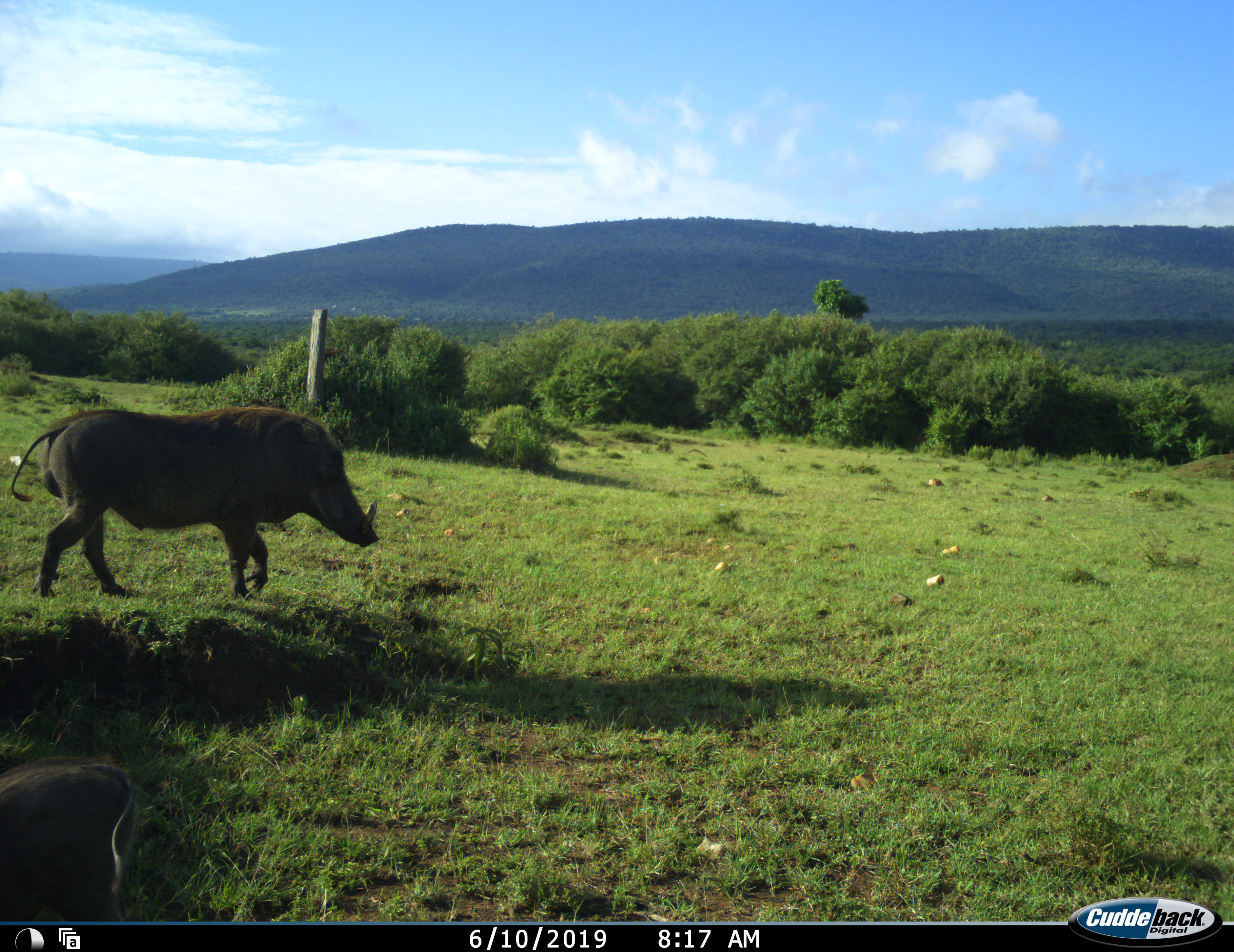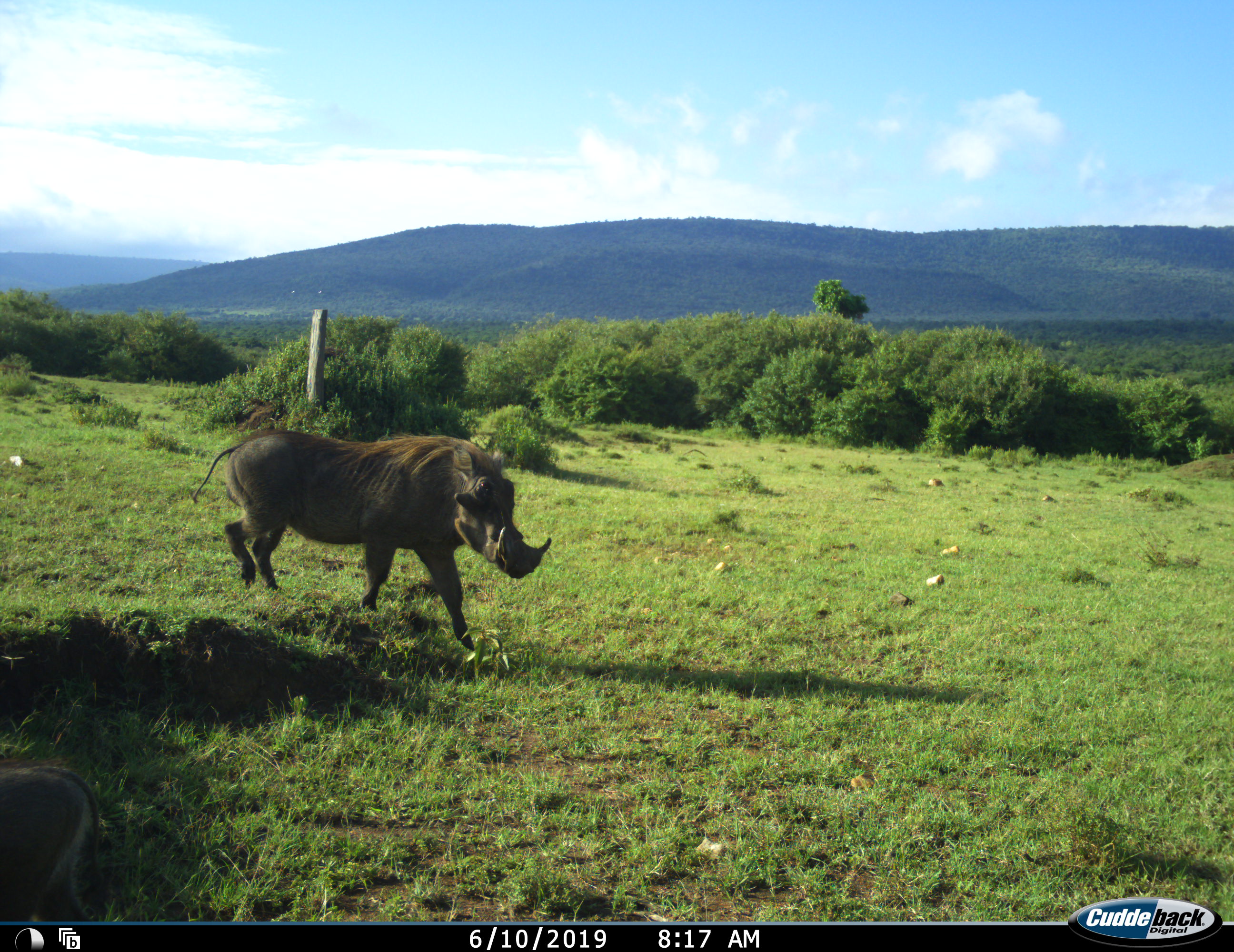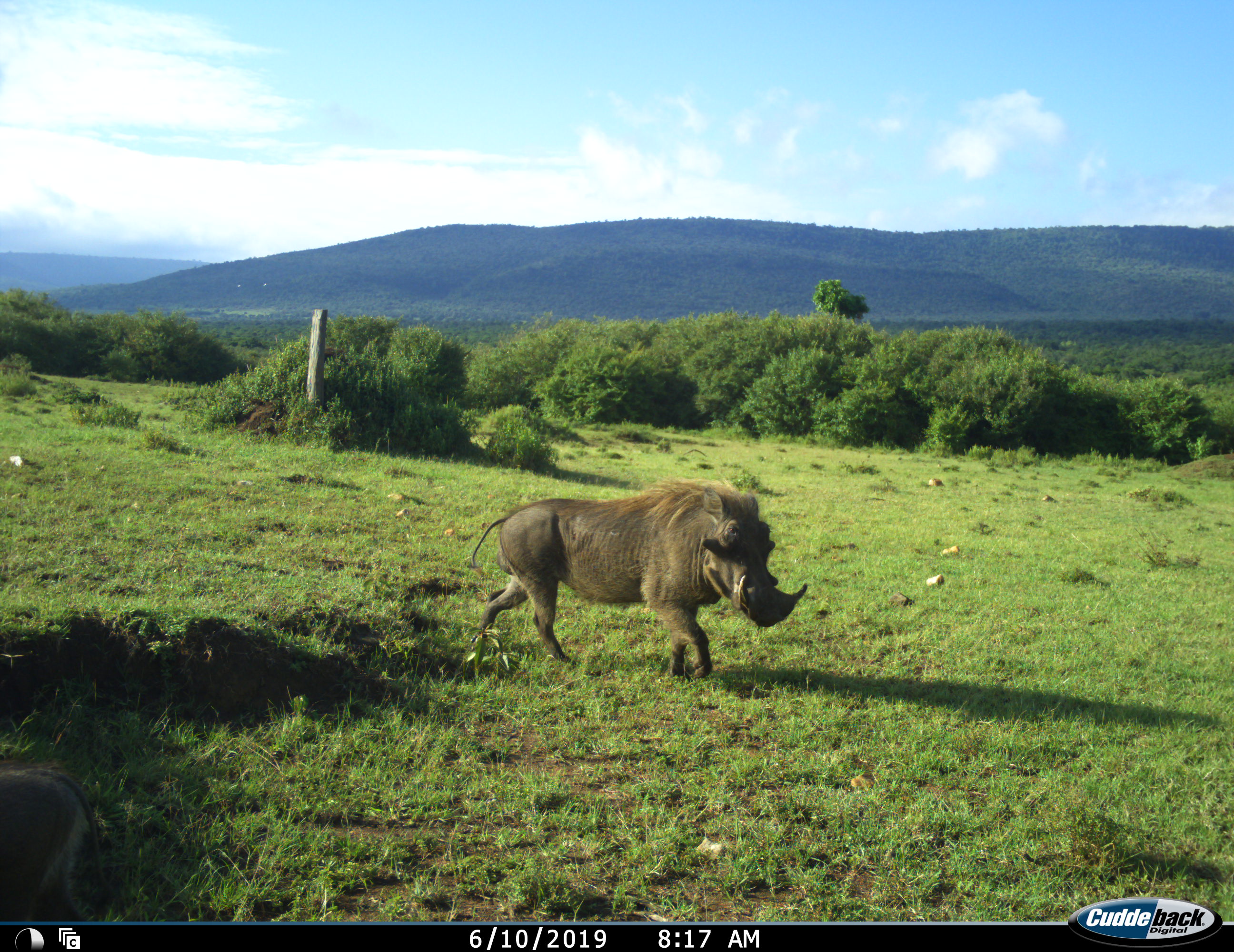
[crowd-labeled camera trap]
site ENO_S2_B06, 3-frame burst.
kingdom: Animalia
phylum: Chordata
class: Mammalia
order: Artiodactyla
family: Suidae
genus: Phacochoerus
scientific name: Phacochoerus africanus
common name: warthog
Warthog (Phacochoerus africanus), count 2. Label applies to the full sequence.